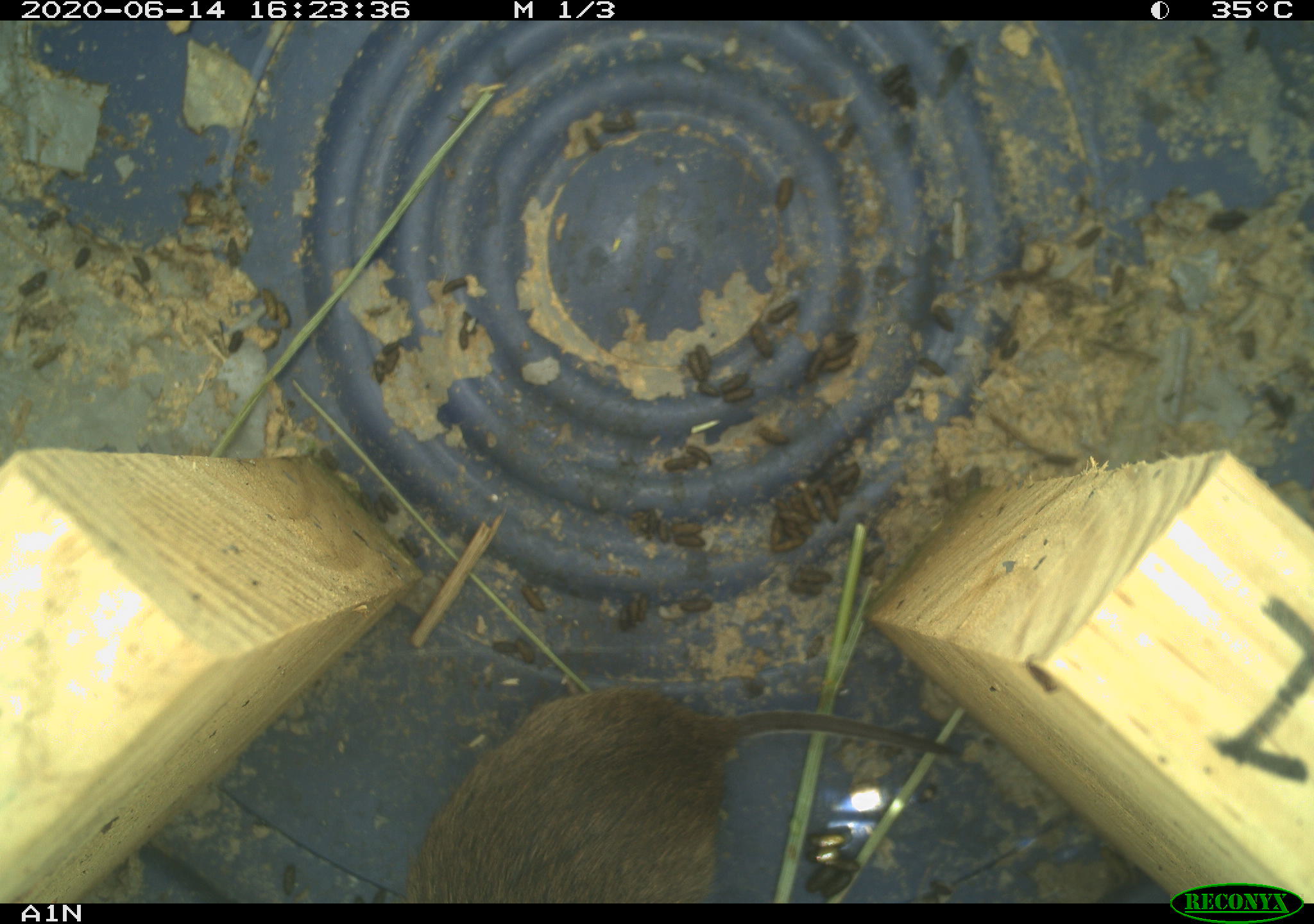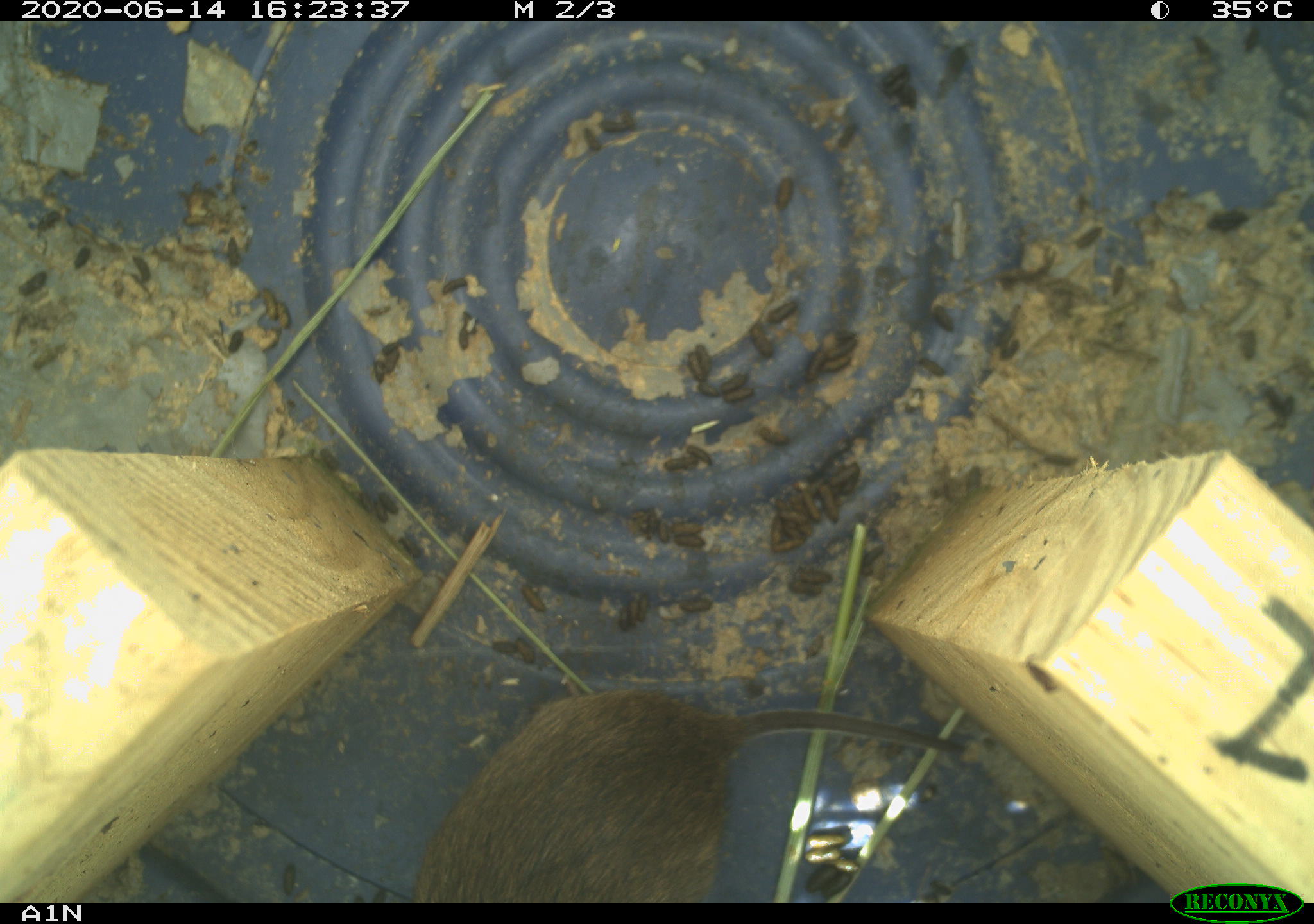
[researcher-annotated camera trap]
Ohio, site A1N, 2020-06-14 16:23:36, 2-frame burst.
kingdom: Animalia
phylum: Chordata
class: Mammalia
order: Rodentia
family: Cricetidae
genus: Microtus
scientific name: Microtus pennsylvanicus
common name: meadow vole